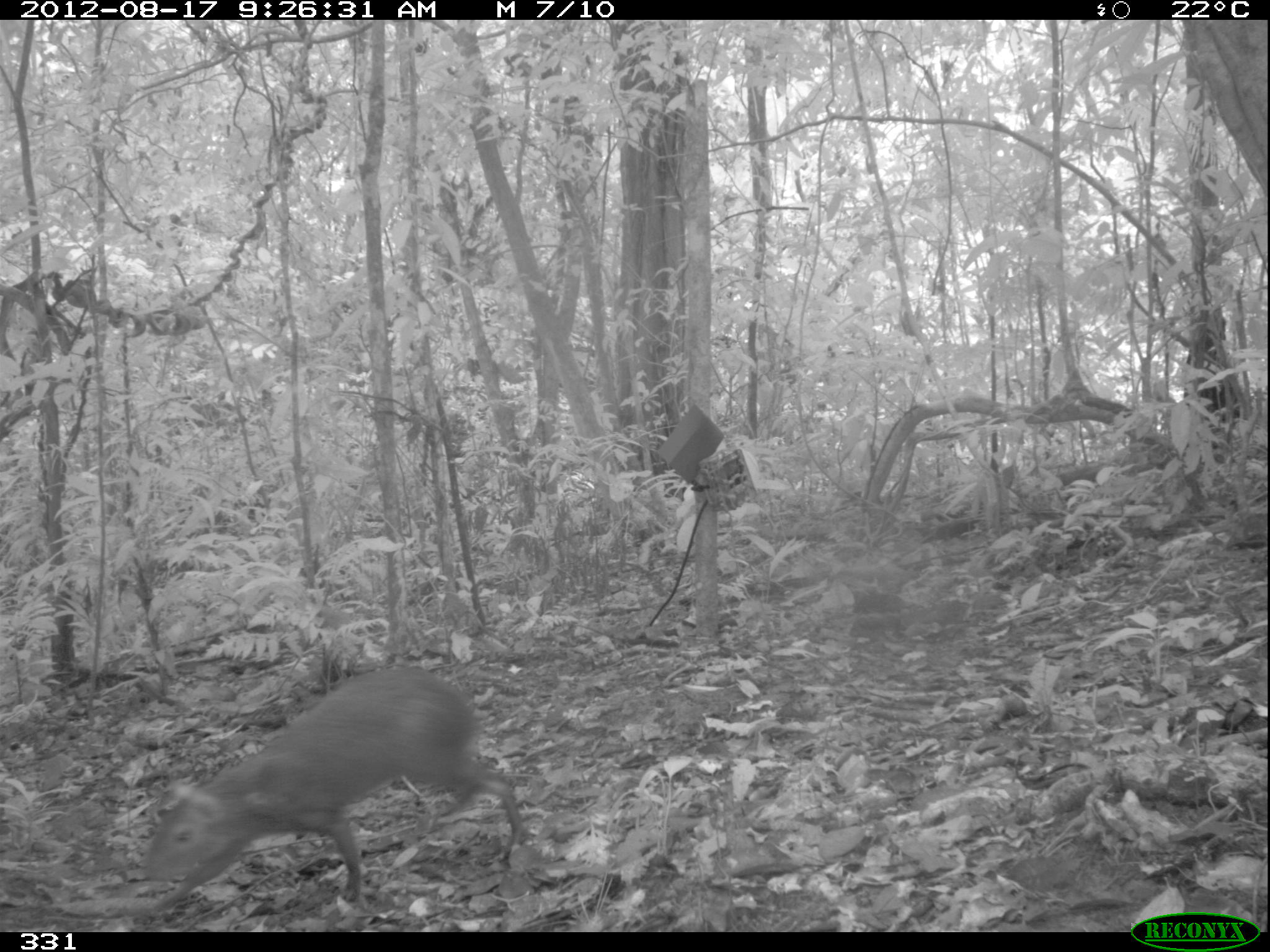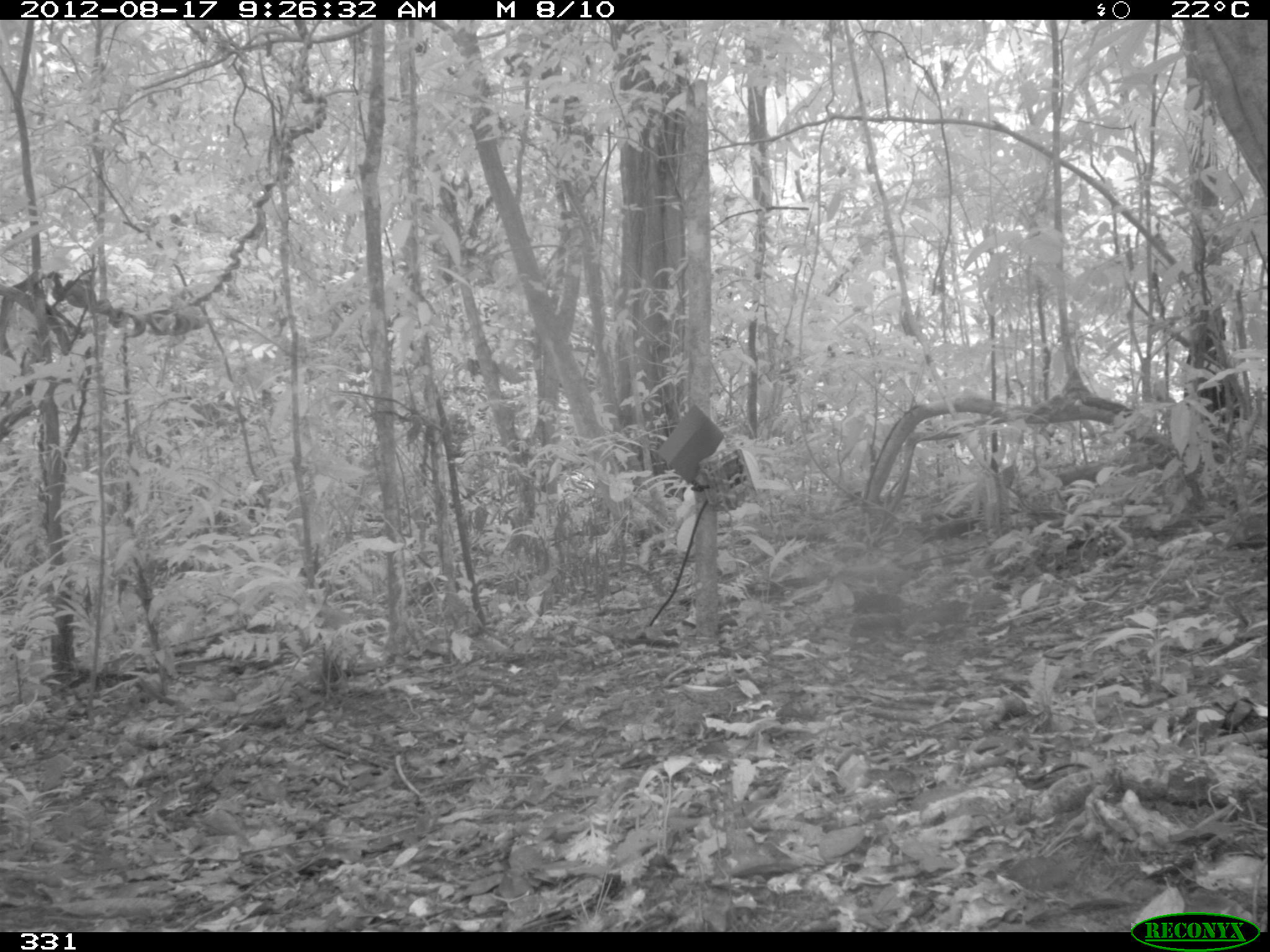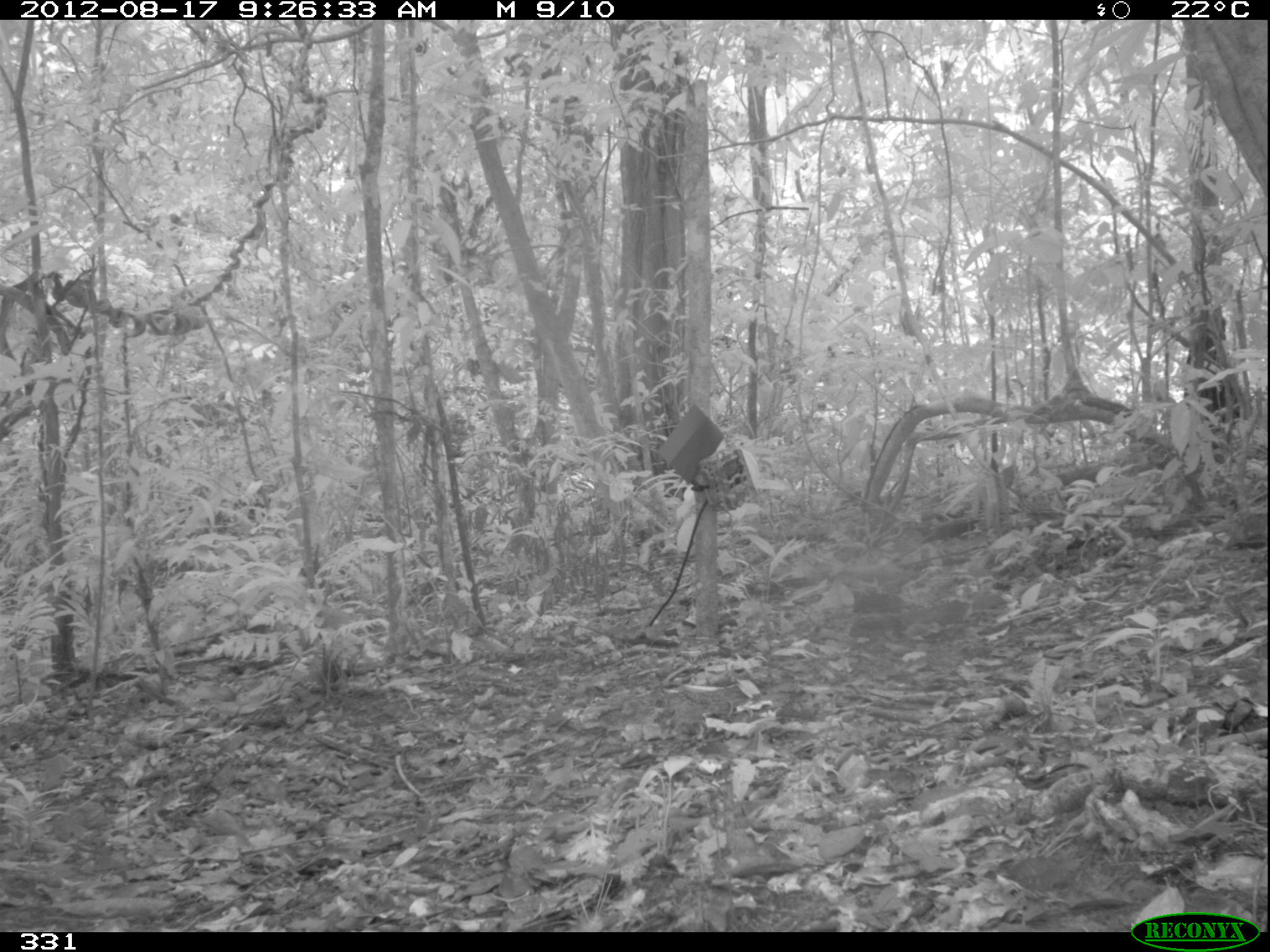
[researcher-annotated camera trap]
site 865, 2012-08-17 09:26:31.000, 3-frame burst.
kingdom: Animalia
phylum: Chordata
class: Mammalia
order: Rodentia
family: Dasyproctidae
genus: Dasyprocta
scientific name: Dasyprocta punctata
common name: central american agouti